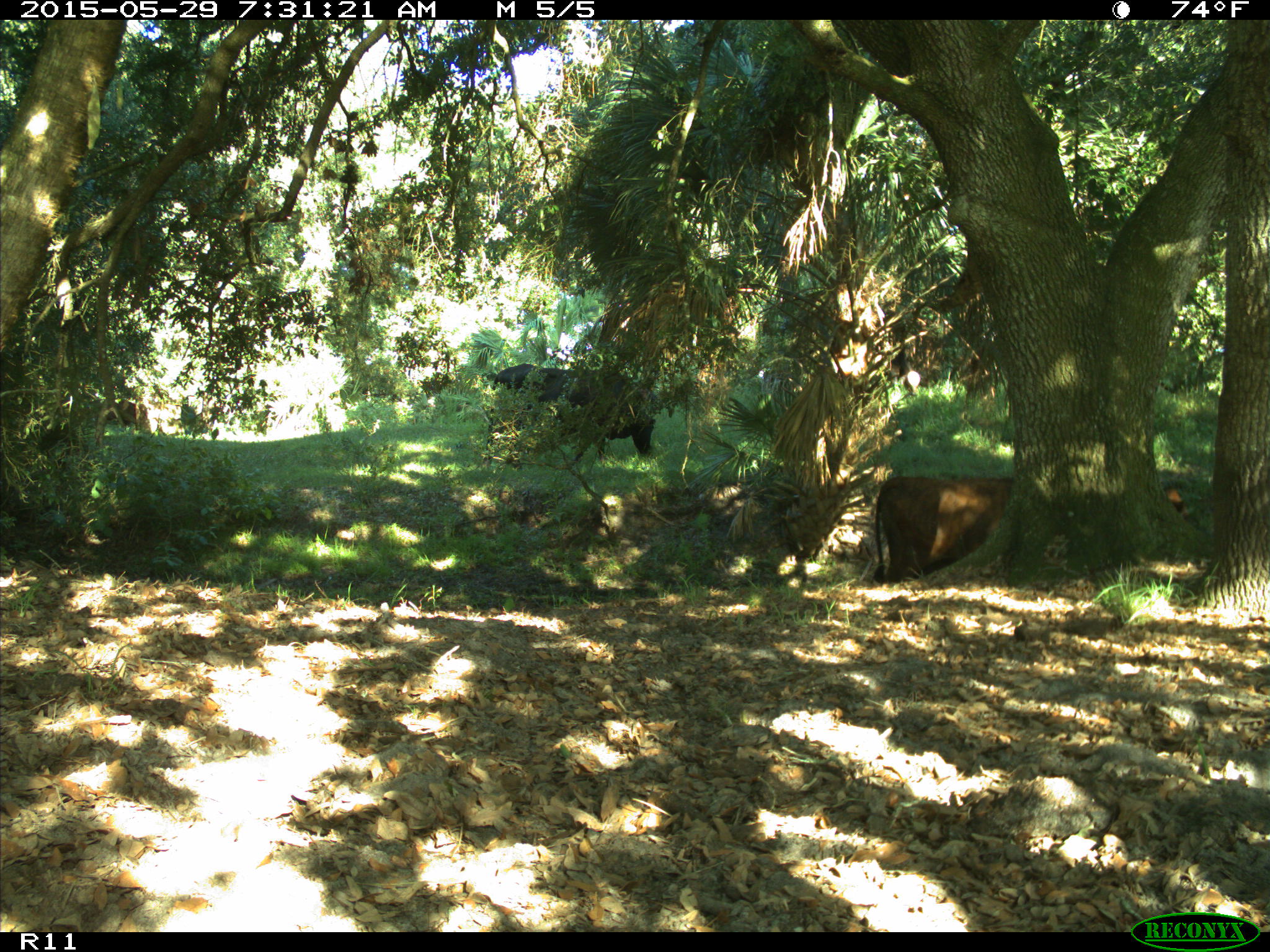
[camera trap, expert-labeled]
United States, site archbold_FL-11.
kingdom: Animalia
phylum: Chordata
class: Mammalia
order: Artiodactyla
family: Bovidae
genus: Bos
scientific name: Bos taurus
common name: domestic cow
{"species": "Bos taurus (domestic cow)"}